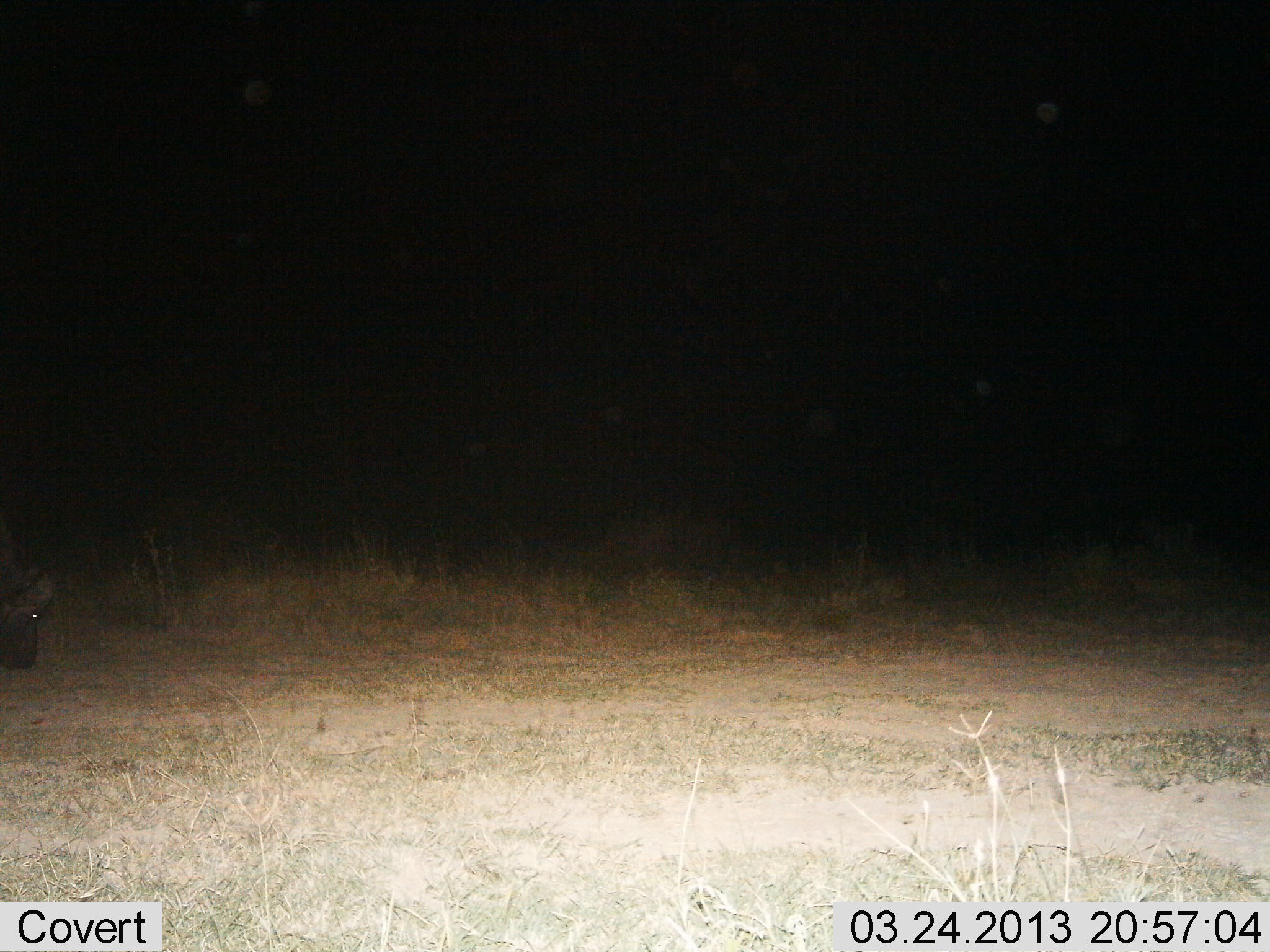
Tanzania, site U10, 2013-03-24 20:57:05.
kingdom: Animalia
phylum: Chordata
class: Mammalia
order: Artiodactyla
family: Bovidae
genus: Syncerus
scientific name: Syncerus caffer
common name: cape buffalo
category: buffalo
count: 1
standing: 20%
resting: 0%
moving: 30%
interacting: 0%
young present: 0%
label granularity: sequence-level